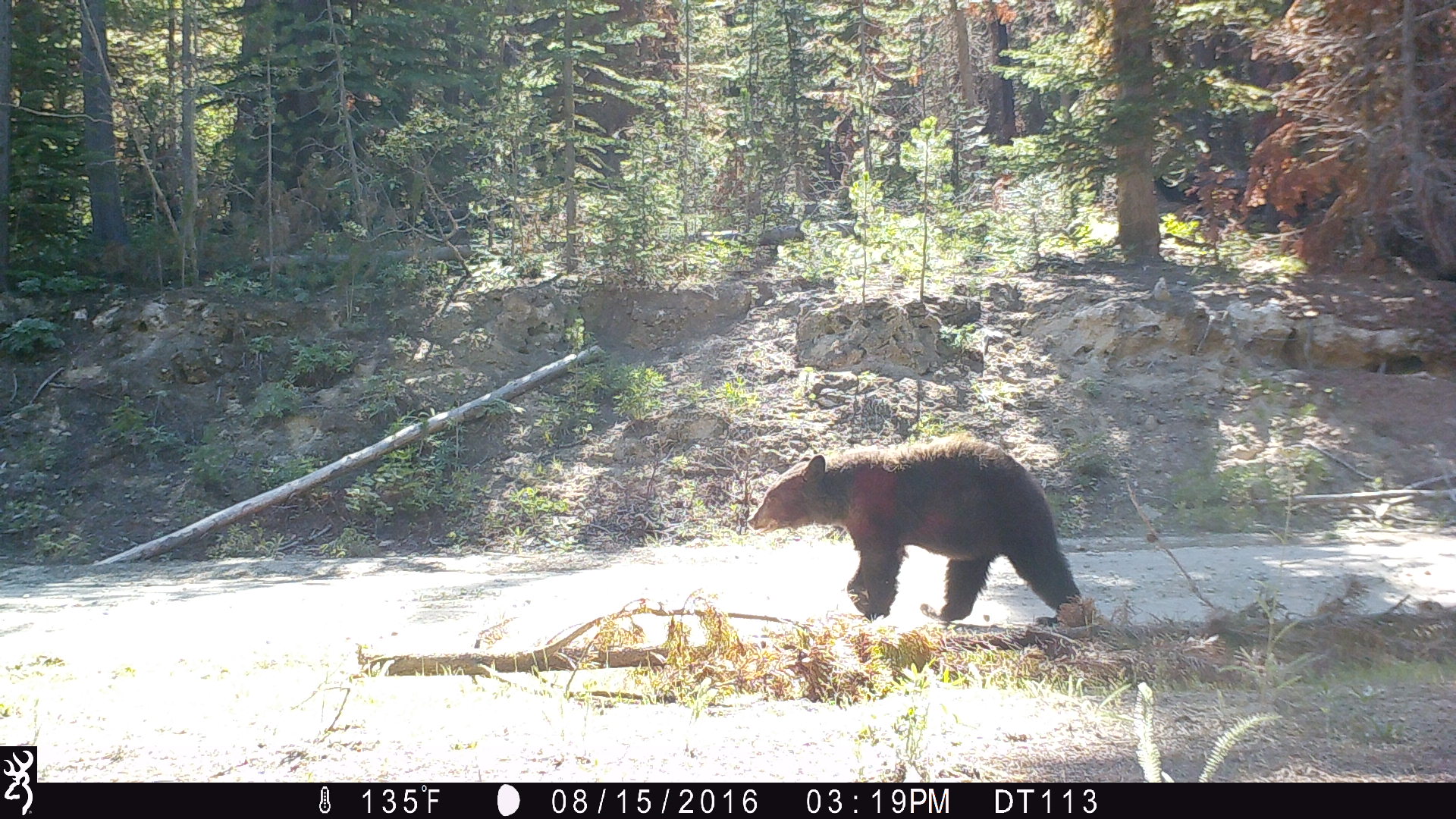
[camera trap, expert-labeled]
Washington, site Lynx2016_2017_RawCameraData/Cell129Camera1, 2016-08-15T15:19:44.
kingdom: Animalia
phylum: Chordata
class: Mammalia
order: Carnivora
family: Ursidae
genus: Ursus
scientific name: Ursus americanus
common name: american black bear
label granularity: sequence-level